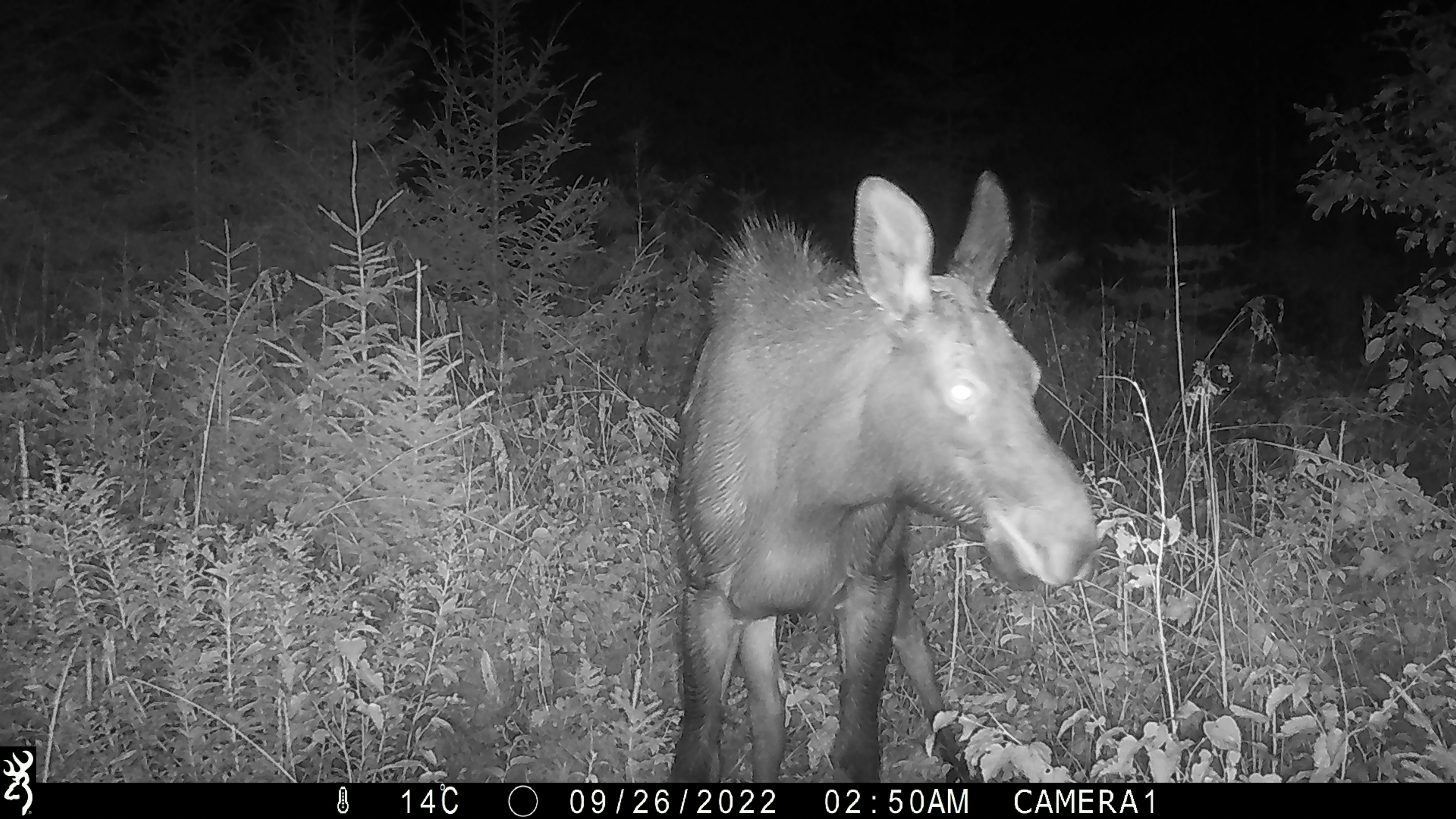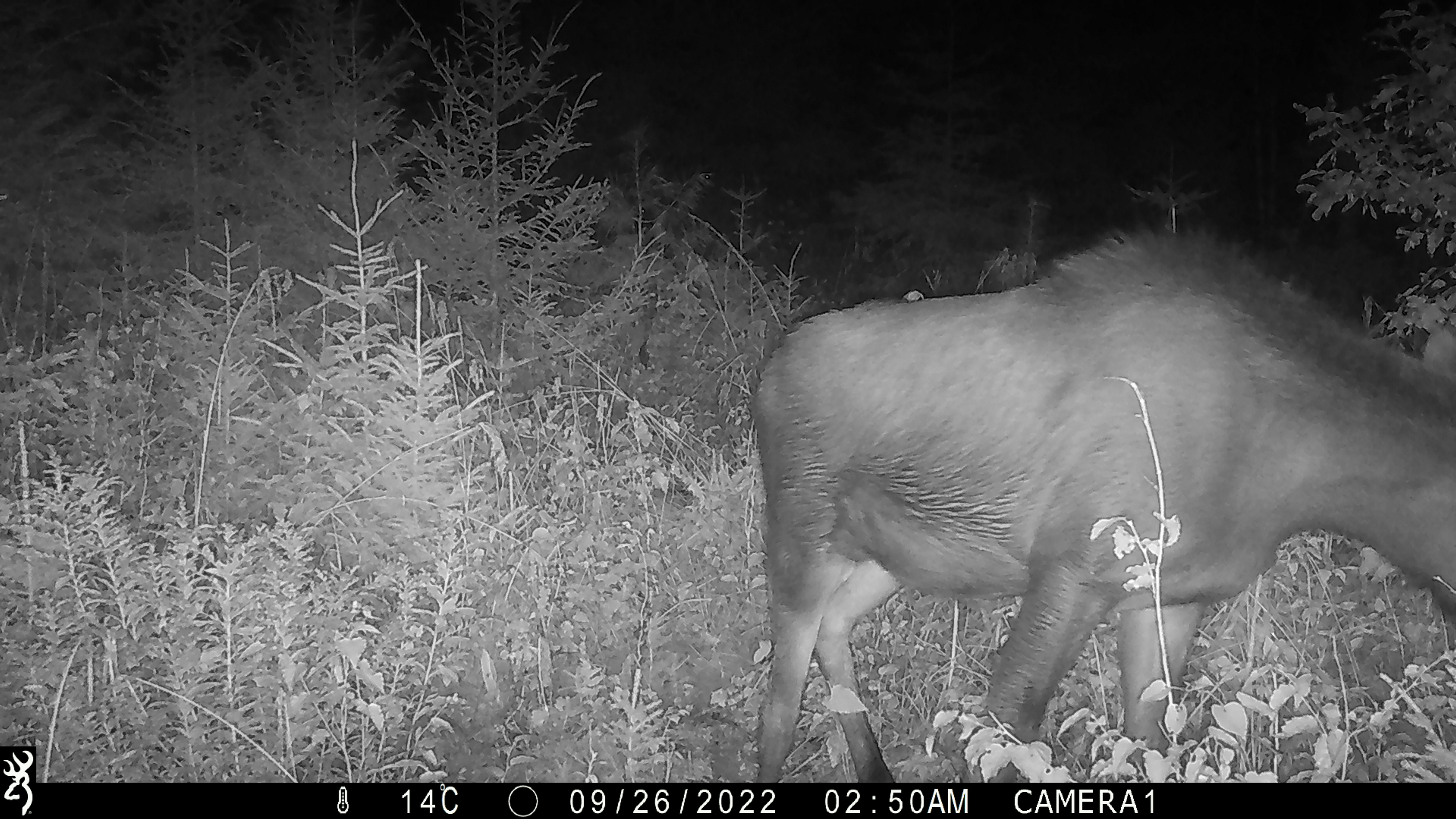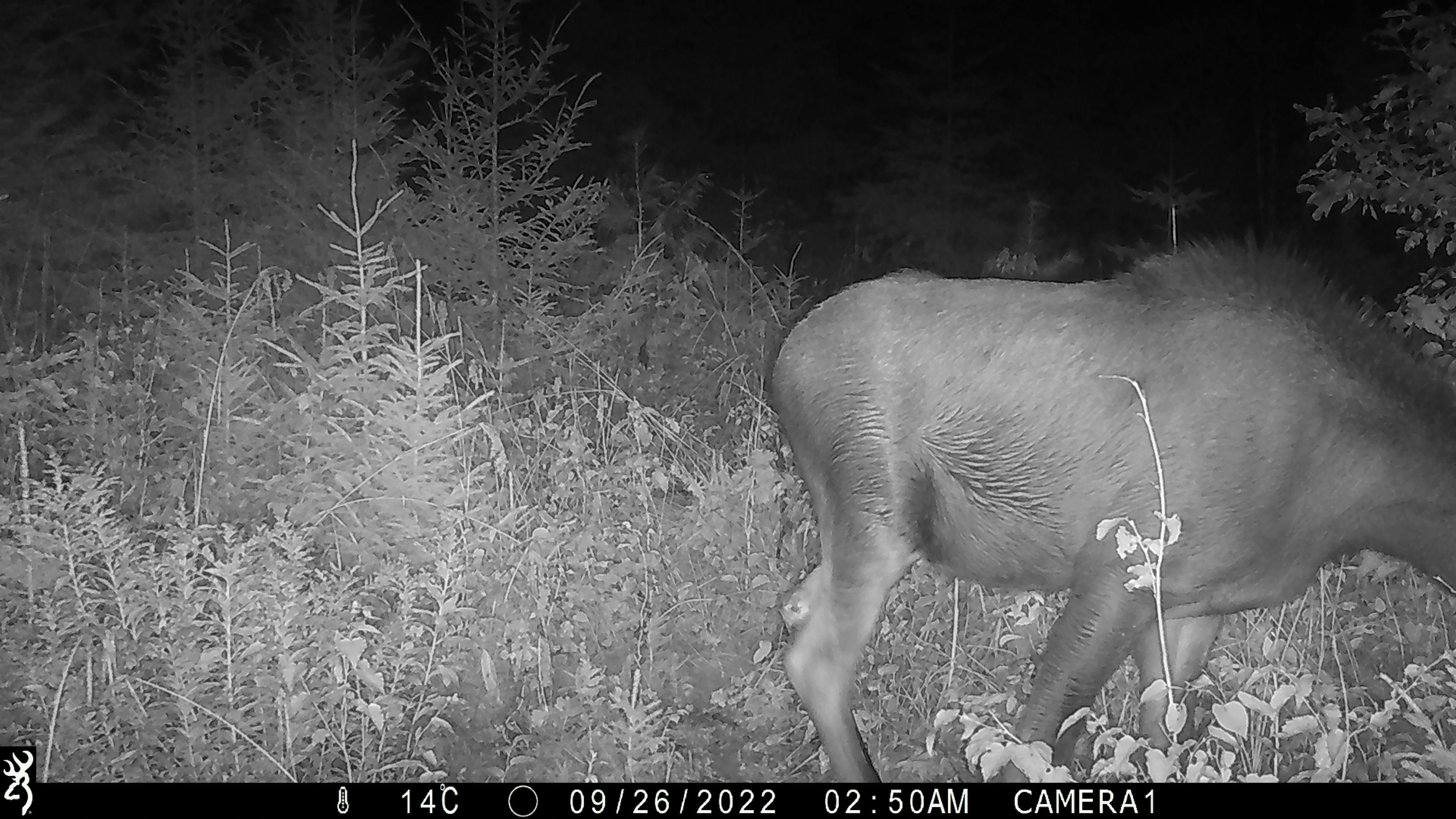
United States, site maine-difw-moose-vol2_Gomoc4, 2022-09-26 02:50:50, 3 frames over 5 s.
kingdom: Animalia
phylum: Chordata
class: Mammalia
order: Artiodactyla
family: Cervidae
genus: Alces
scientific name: Alces alces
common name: moose